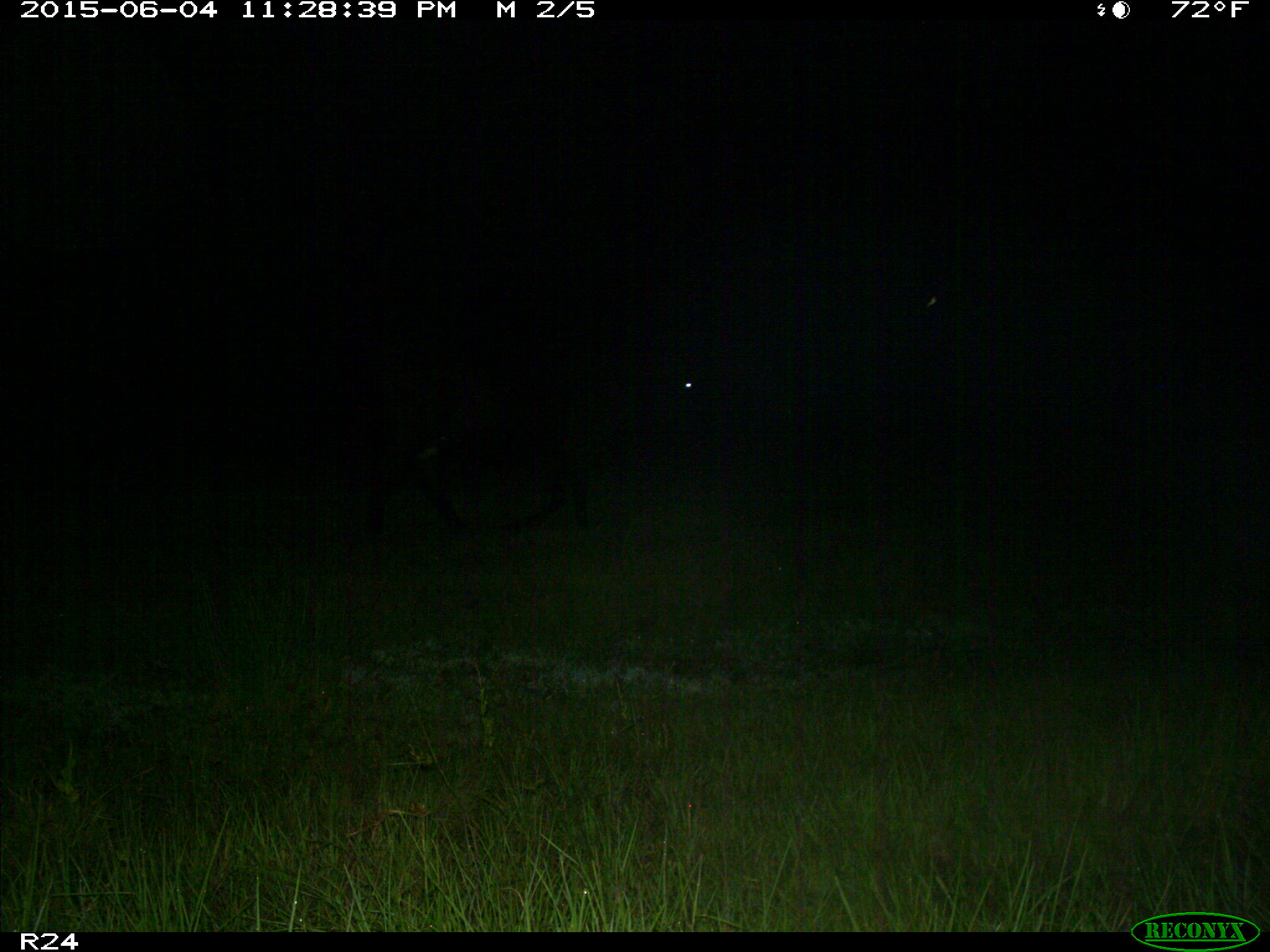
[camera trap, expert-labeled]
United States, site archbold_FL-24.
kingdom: Animalia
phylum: Chordata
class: Mammalia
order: Artiodactyla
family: Bovidae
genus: Bos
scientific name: Bos taurus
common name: domestic cow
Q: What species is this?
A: Bos taurus (domestic cow).